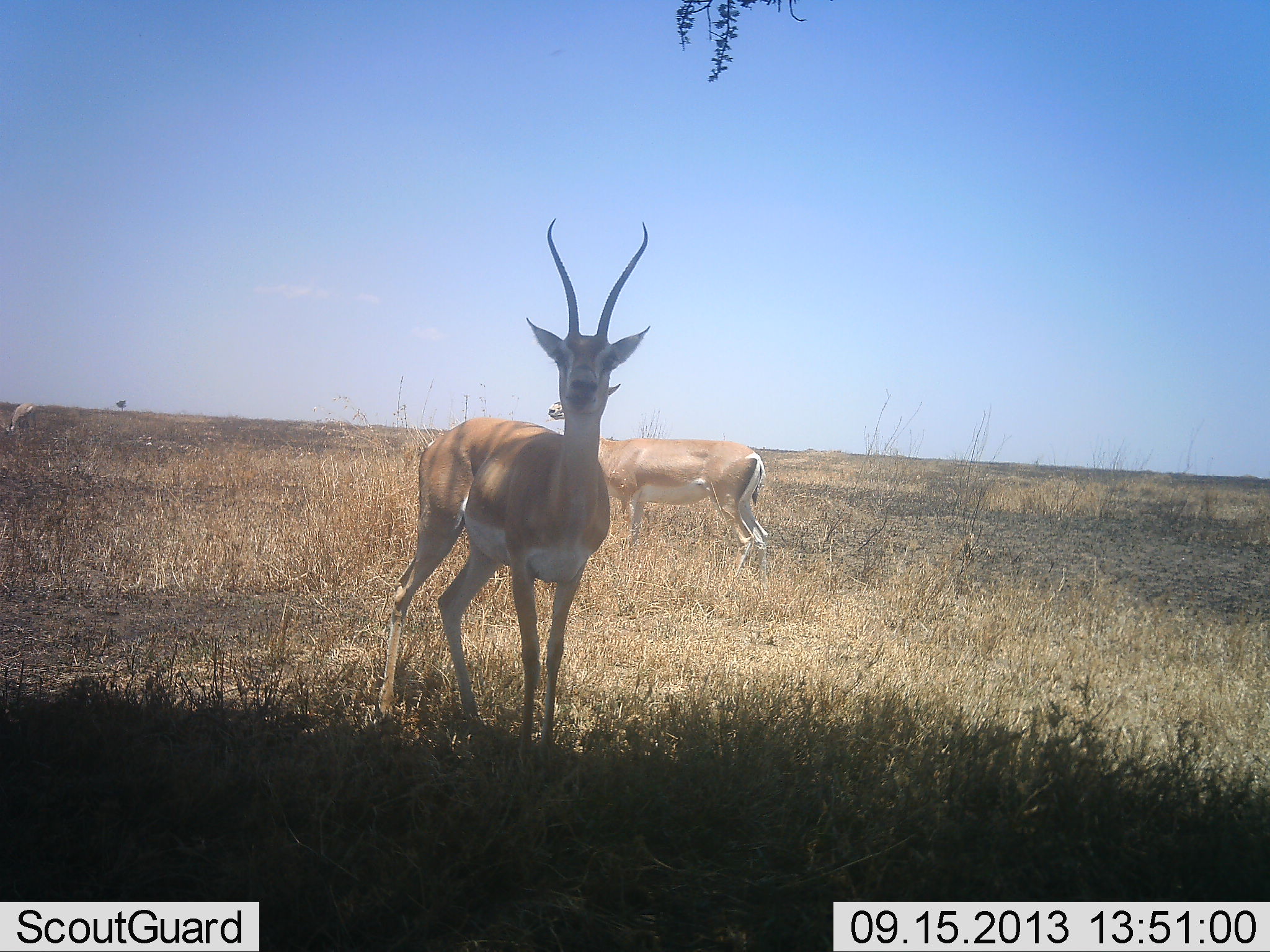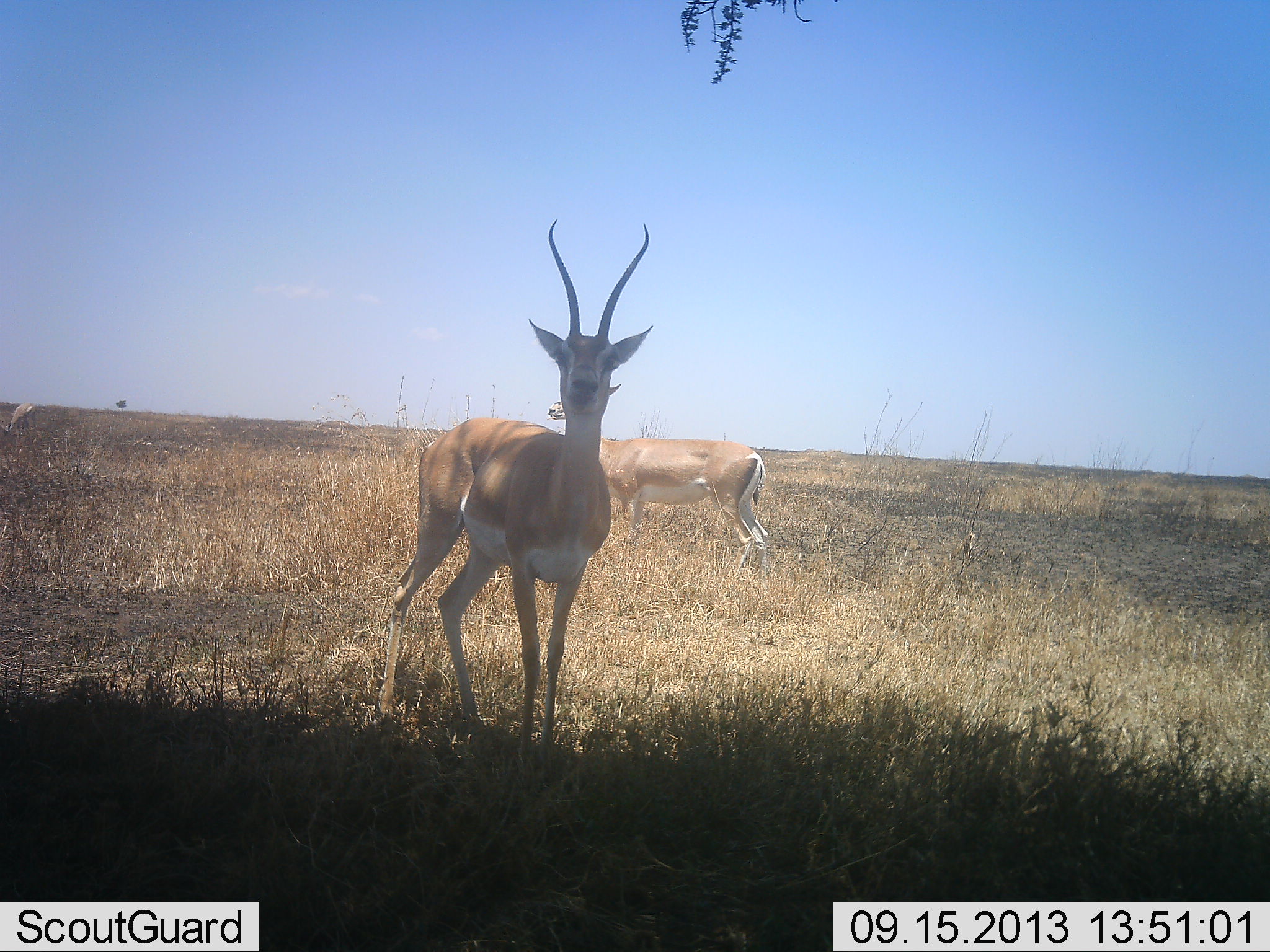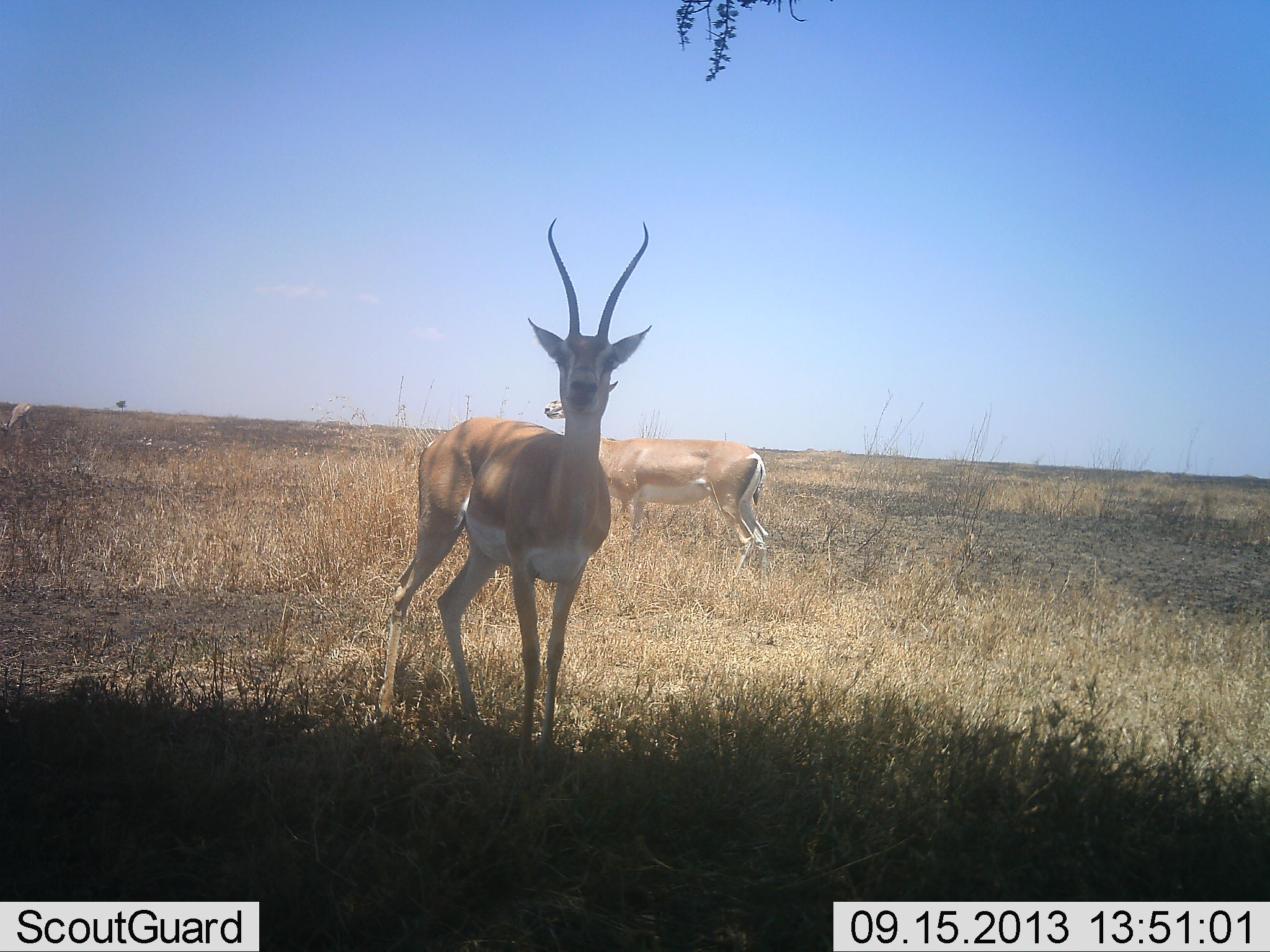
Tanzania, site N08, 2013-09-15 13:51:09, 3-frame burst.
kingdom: Animalia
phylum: Chordata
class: Mammalia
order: Artiodactyla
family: Bovidae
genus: Nanger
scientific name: Nanger granti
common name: grant's gazelle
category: gazellegrants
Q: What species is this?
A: Gazellegrants (grant's gazelle) (Nanger granti).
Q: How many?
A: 2.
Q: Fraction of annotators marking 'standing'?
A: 89%.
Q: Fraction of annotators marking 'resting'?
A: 4%.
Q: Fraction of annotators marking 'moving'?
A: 0%.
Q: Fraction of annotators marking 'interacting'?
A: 4%.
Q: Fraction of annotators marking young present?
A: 0%.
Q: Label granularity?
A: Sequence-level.